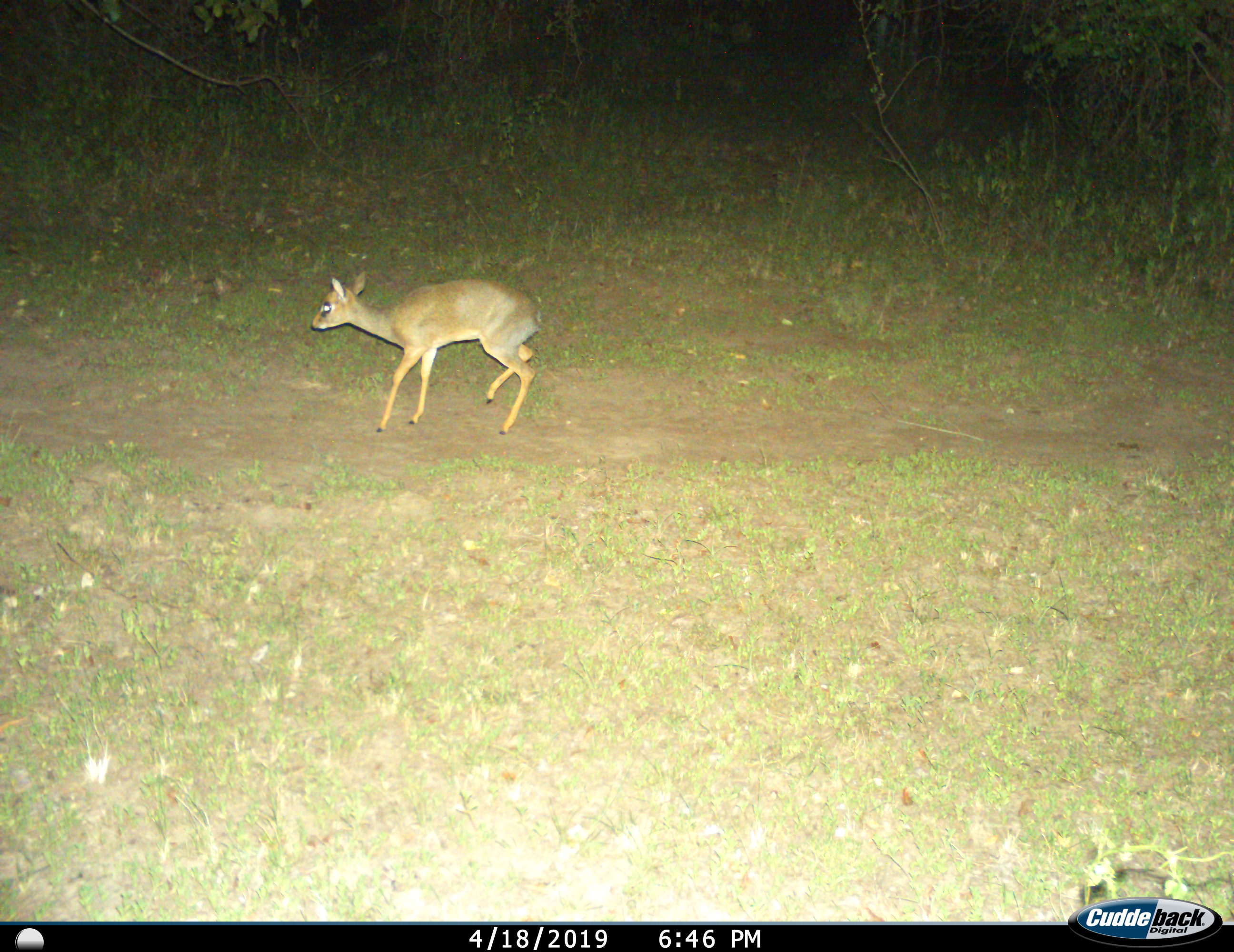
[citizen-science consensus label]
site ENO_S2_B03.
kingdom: Animalia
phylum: Chordata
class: Mammalia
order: Artiodactyla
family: Bovidae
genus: Madoqua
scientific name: Madoqua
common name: dik-dik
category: dikdik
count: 1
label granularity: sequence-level